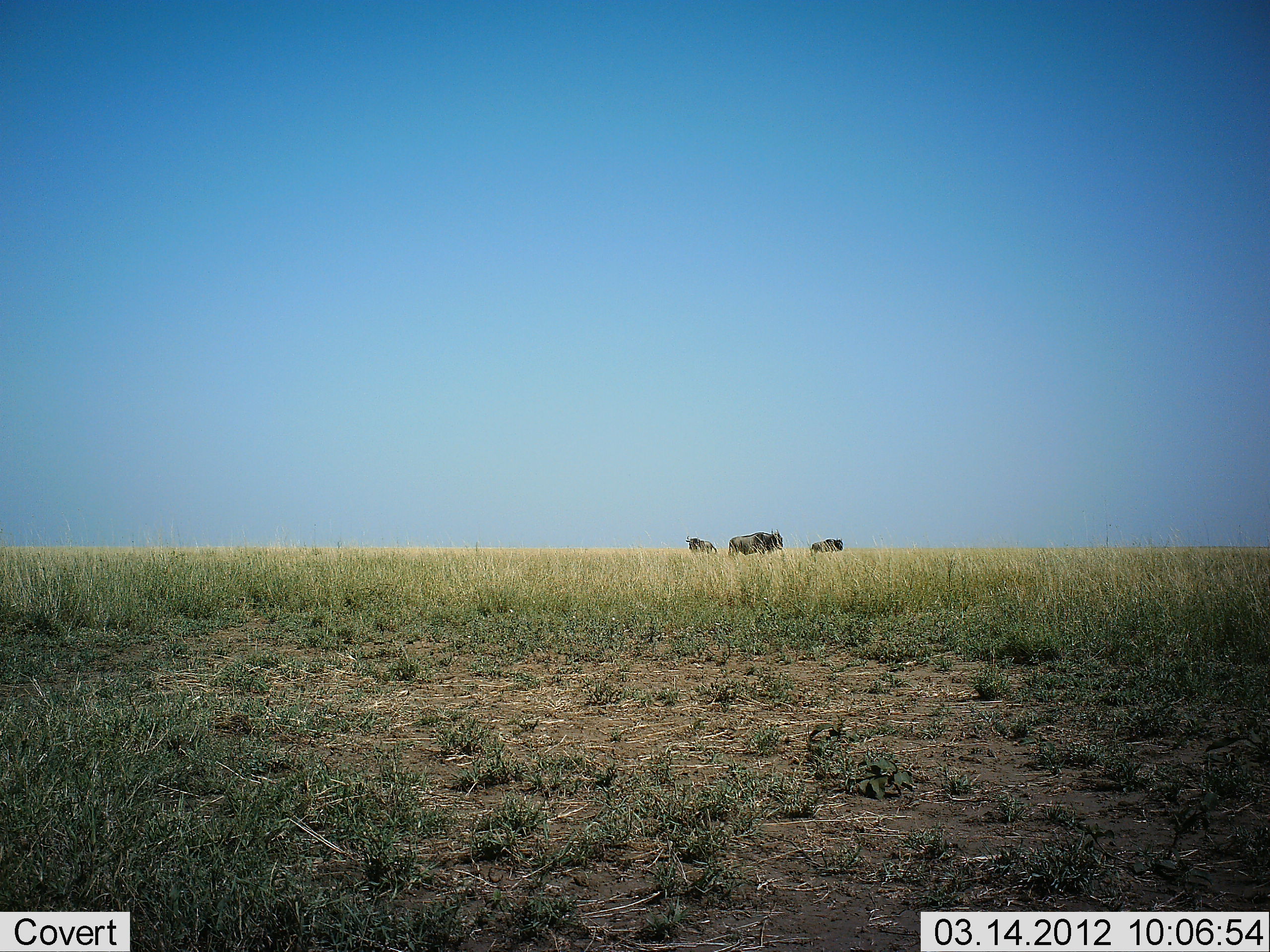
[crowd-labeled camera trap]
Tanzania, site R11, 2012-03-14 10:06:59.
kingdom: Animalia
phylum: Chordata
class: Mammalia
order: Artiodactyla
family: Bovidae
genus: Connochaetes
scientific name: Connochaetes taurinus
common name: blue wildebeest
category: wildebeest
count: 3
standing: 81%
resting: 0%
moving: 7%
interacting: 0%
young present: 0%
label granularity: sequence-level